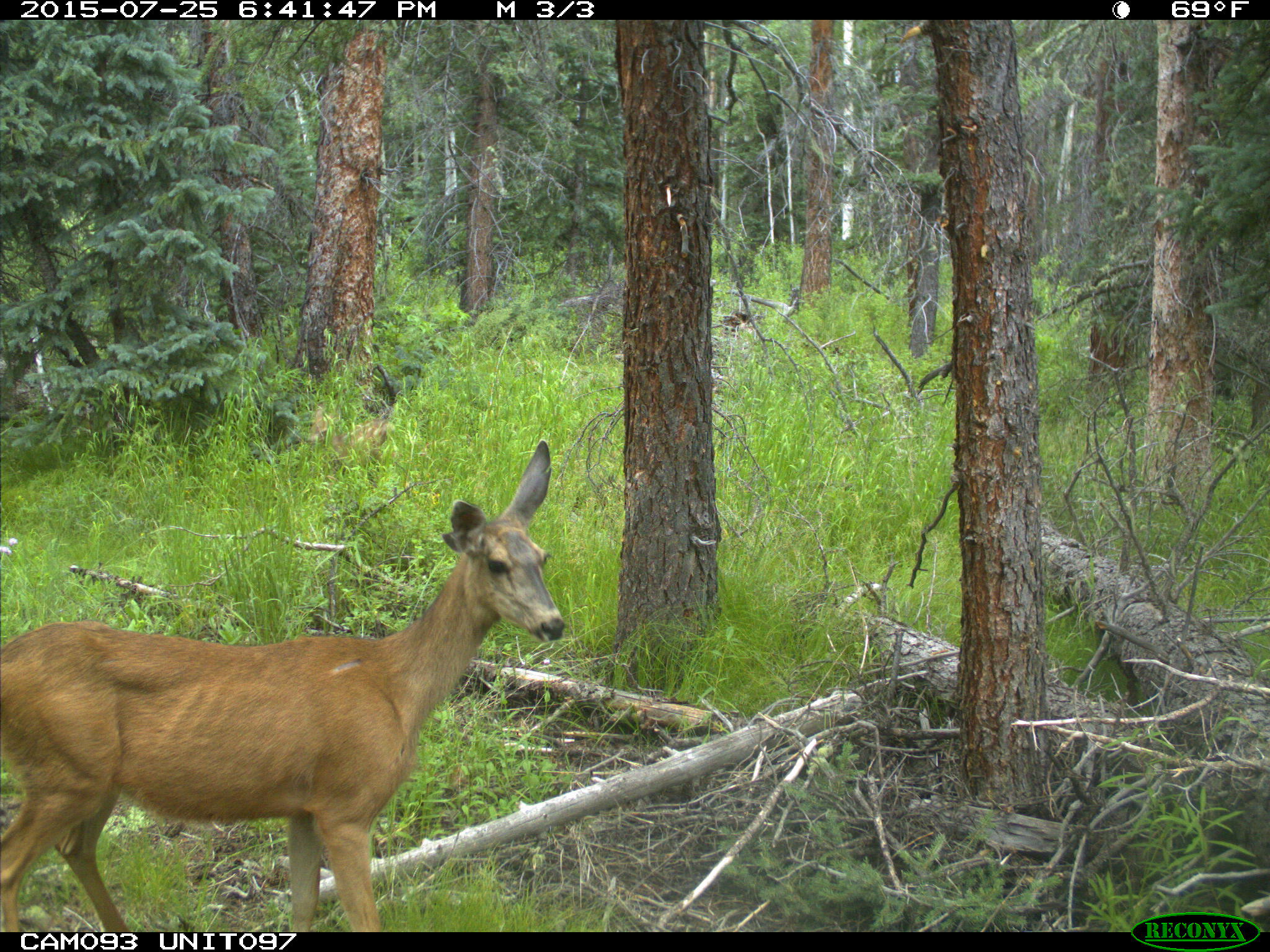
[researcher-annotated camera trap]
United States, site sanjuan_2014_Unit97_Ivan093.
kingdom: Animalia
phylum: Chordata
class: Mammalia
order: Artiodactyla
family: Cervidae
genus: Odocoileus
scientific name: Odocoileus hemionus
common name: mule deer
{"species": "Odocoileus hemionus (mule deer)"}